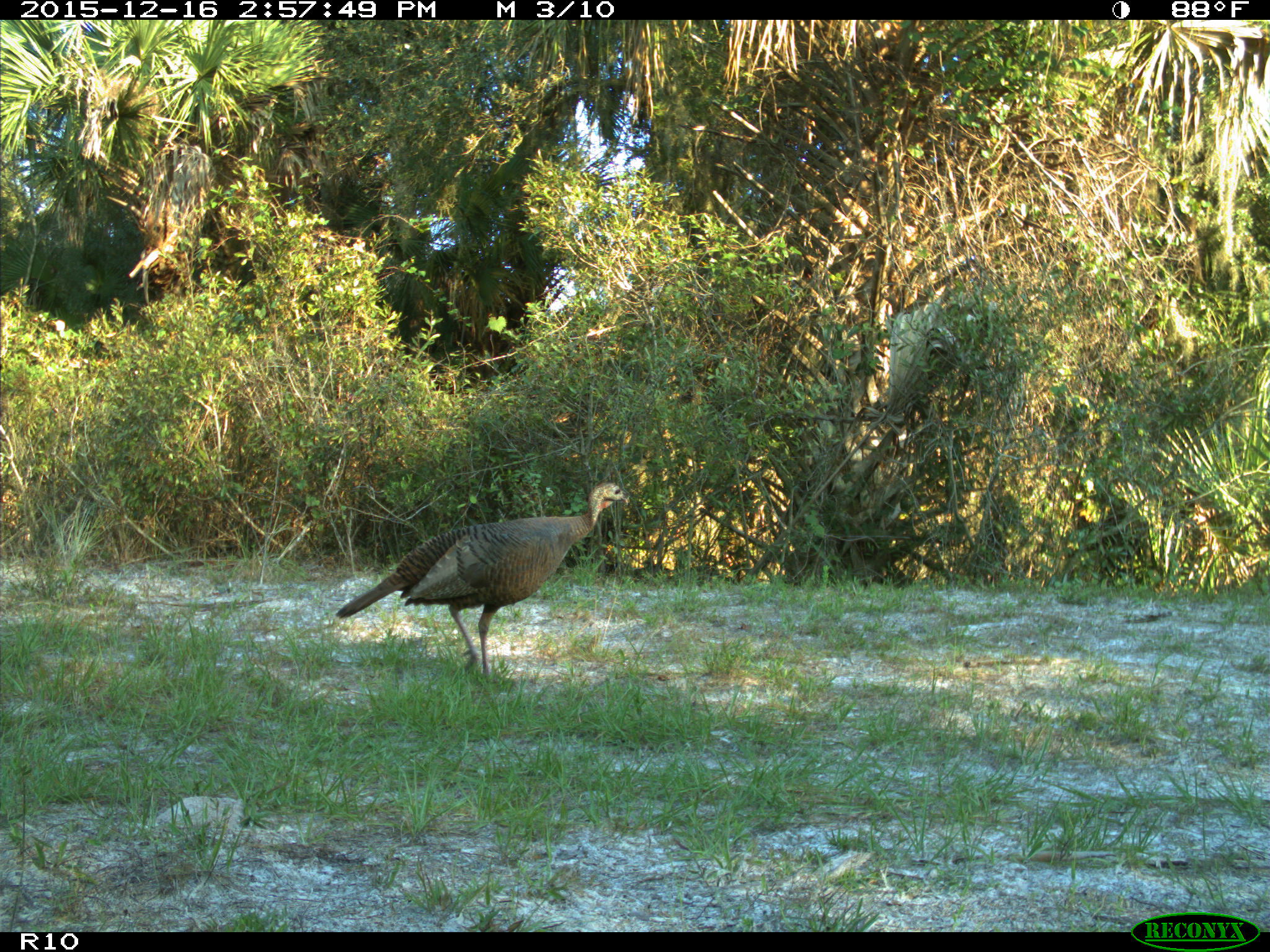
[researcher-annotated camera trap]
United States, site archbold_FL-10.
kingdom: Animalia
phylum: Chordata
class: Aves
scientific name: Aves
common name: birds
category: unidentified bird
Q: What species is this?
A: Unidentified bird (birds) (Aves).